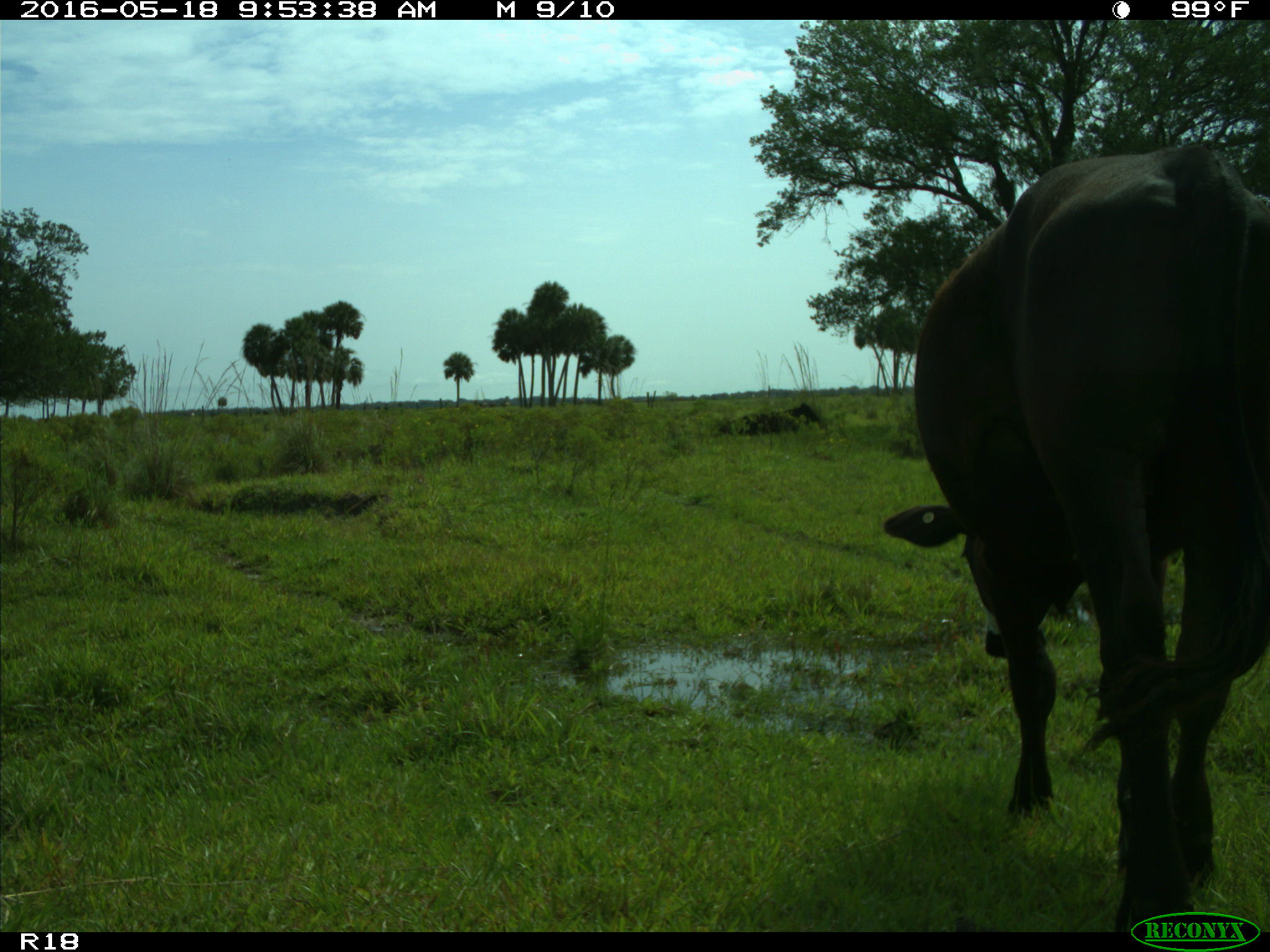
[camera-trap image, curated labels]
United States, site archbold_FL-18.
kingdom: Animalia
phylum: Chordata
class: Mammalia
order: Artiodactyla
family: Bovidae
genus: Bos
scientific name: Bos taurus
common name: domestic cow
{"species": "Bos taurus (domestic cow)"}